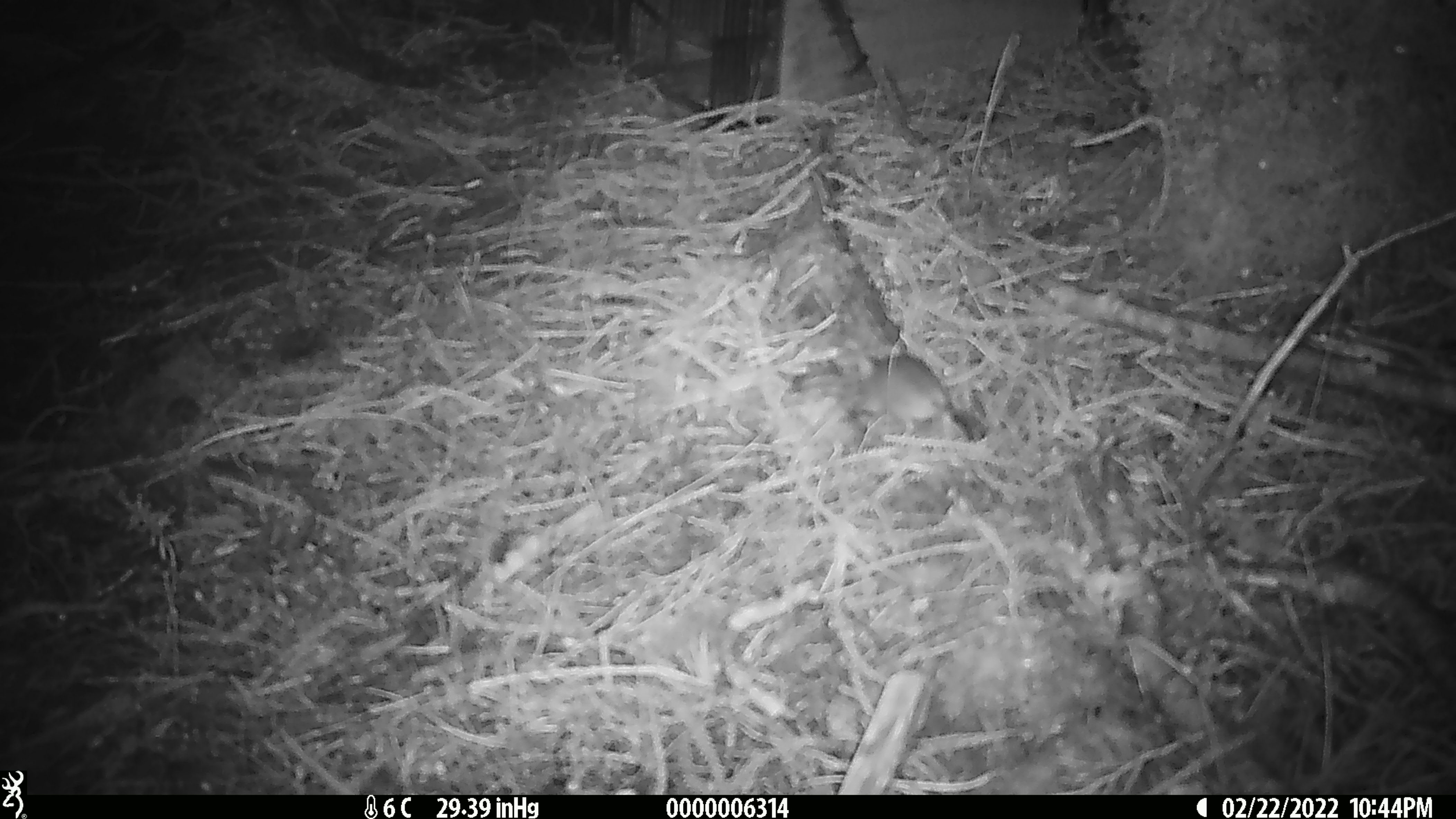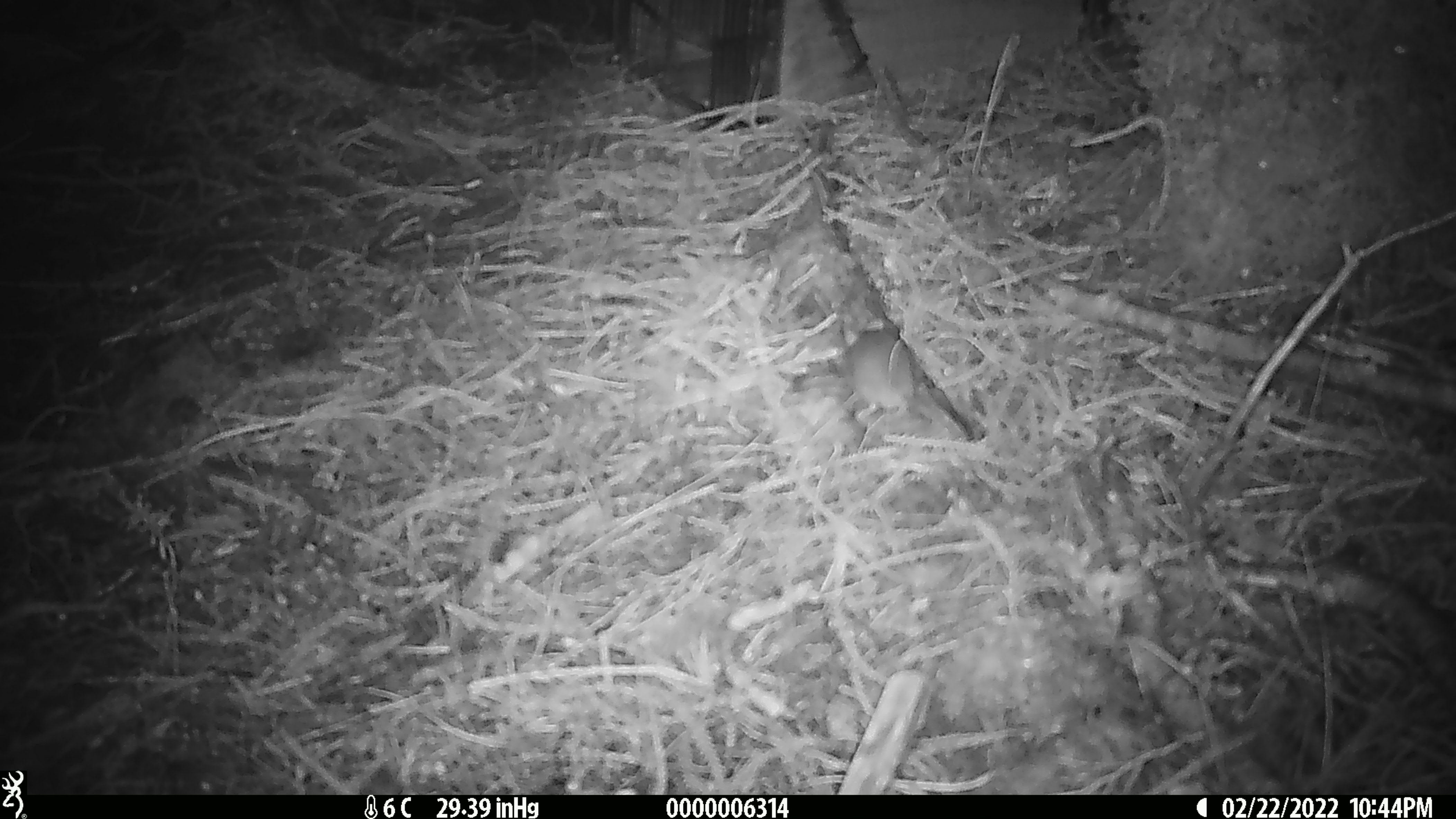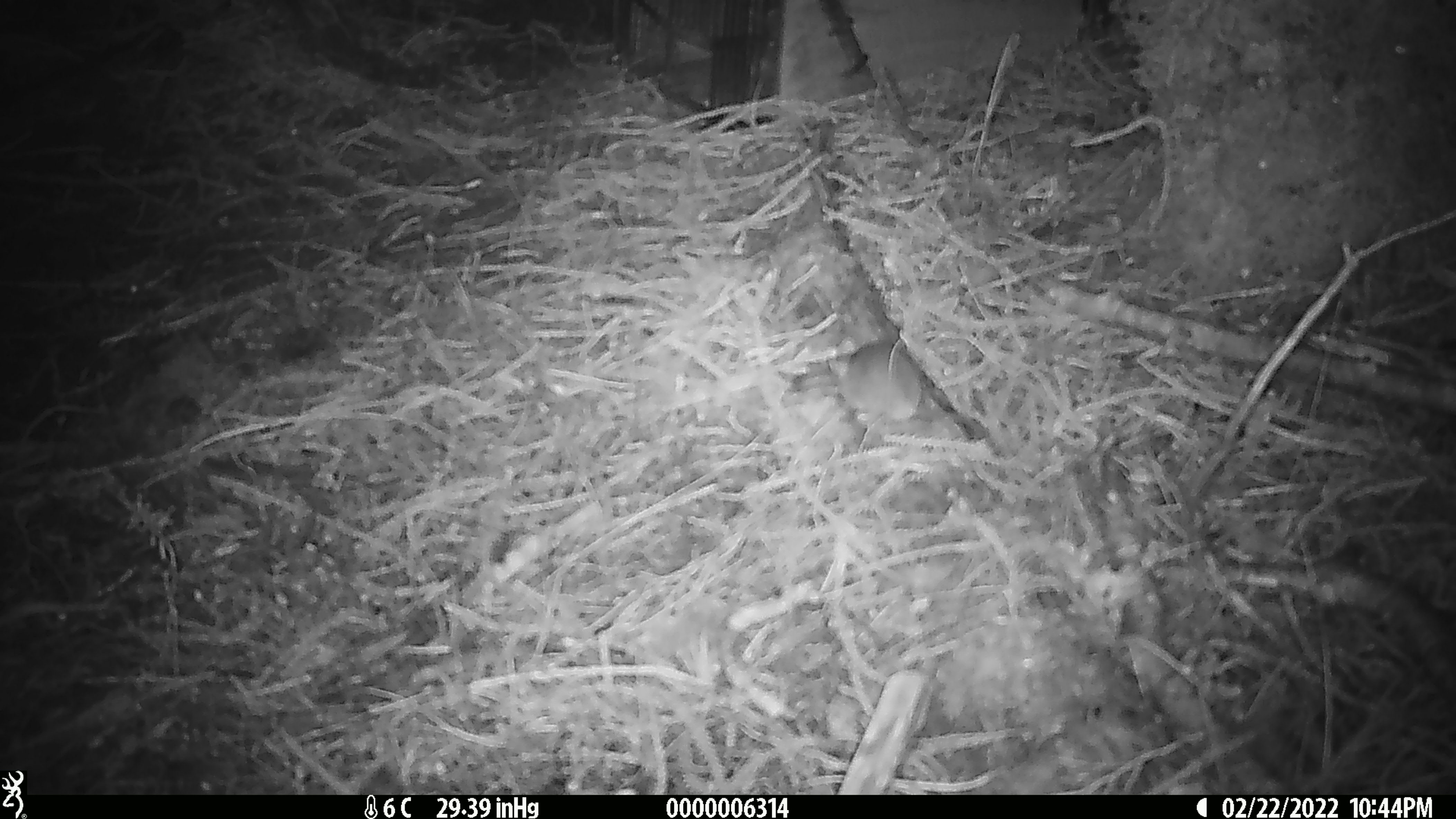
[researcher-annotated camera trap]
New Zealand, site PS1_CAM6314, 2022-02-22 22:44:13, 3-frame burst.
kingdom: Animalia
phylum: Chordata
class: Mammalia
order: Rodentia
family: Muridae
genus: Mus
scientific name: Mus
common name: mouse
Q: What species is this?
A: Mouse (Mus).